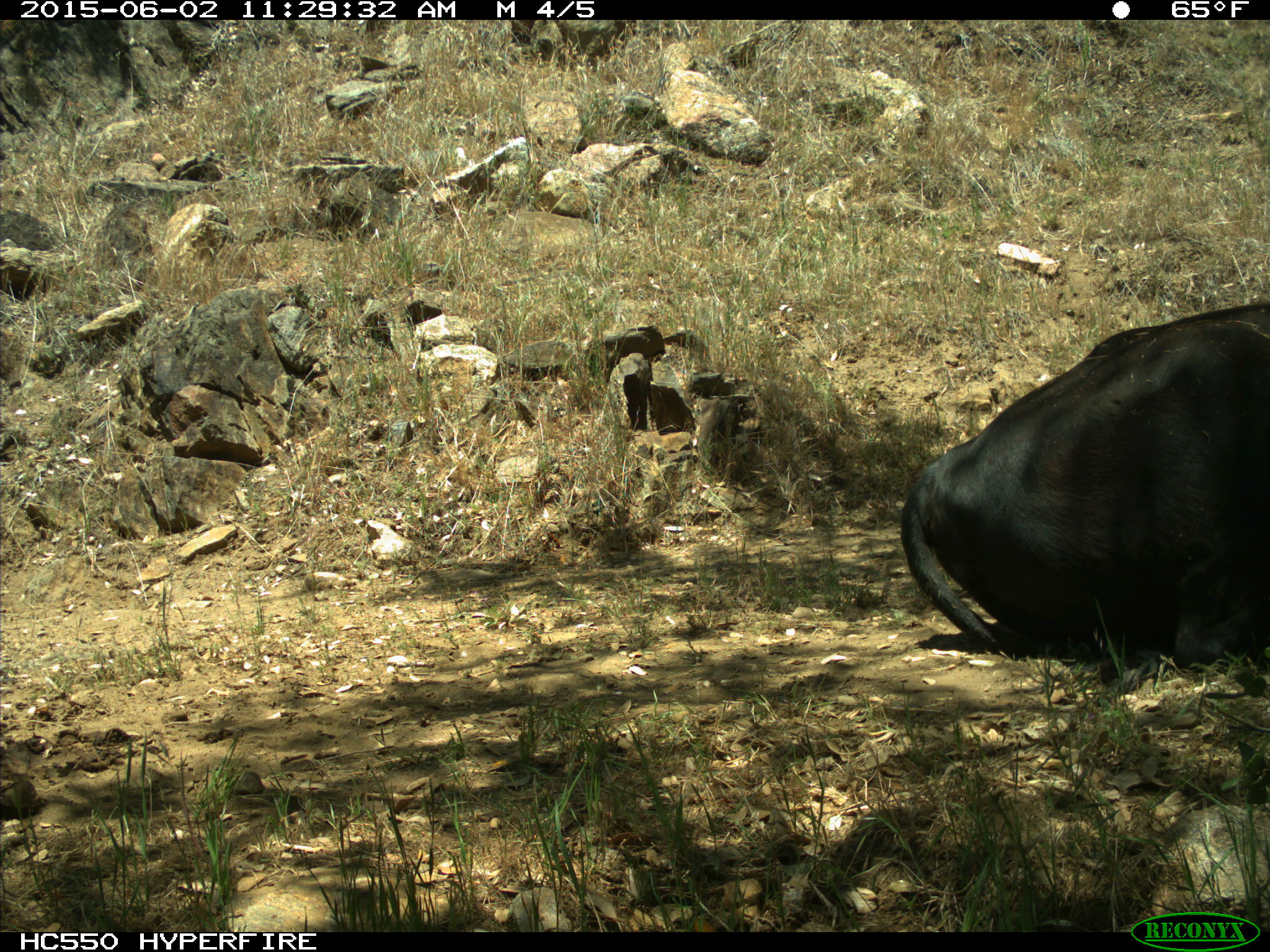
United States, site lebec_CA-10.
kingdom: Animalia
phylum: Chordata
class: Mammalia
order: Artiodactyla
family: Bovidae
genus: Bos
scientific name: Bos taurus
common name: domestic cow